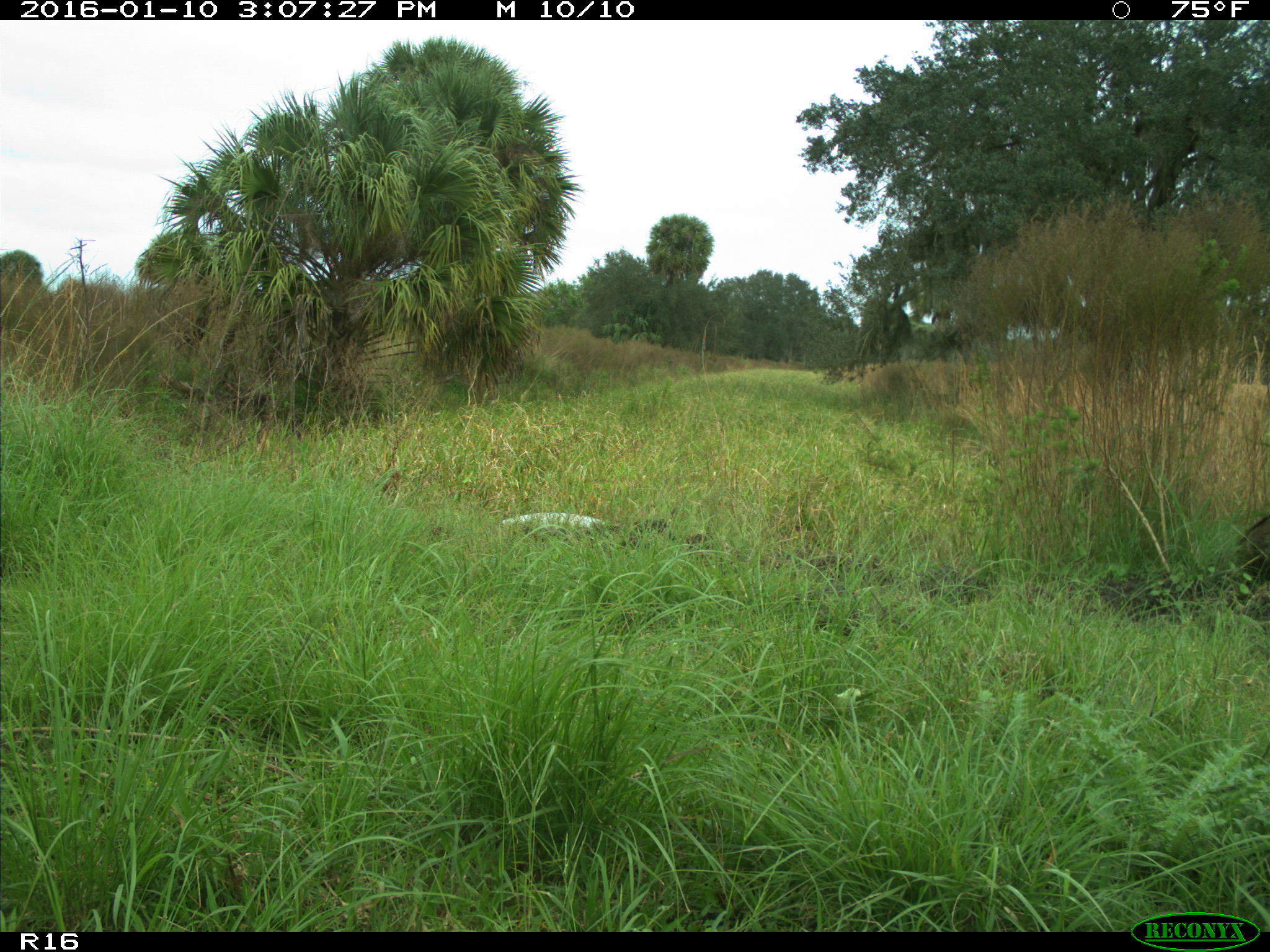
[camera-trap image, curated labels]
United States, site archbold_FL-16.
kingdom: Animalia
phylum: Chordata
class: Mammalia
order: Carnivora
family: Procyonidae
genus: Procyon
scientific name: Procyon lotor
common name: common raccoon